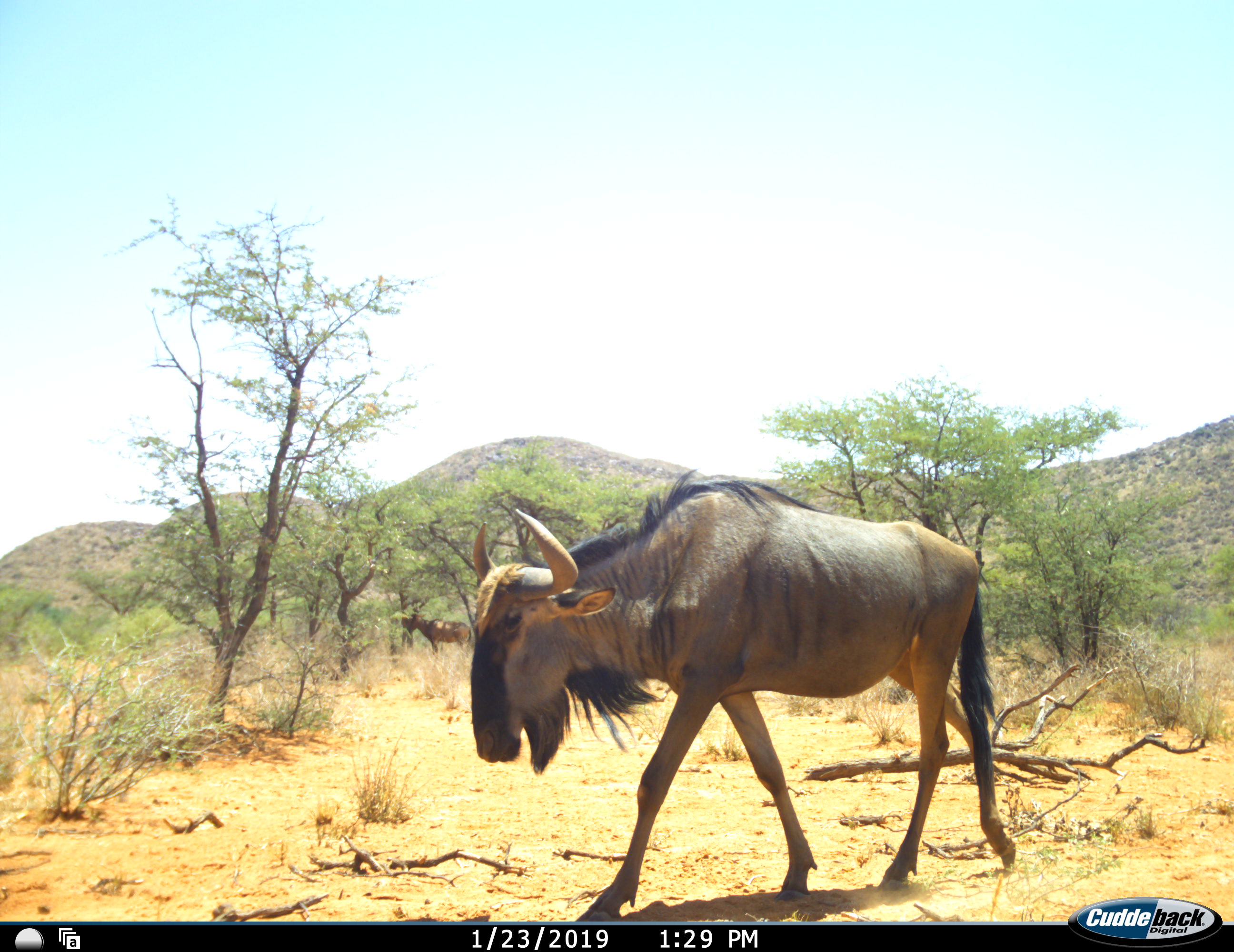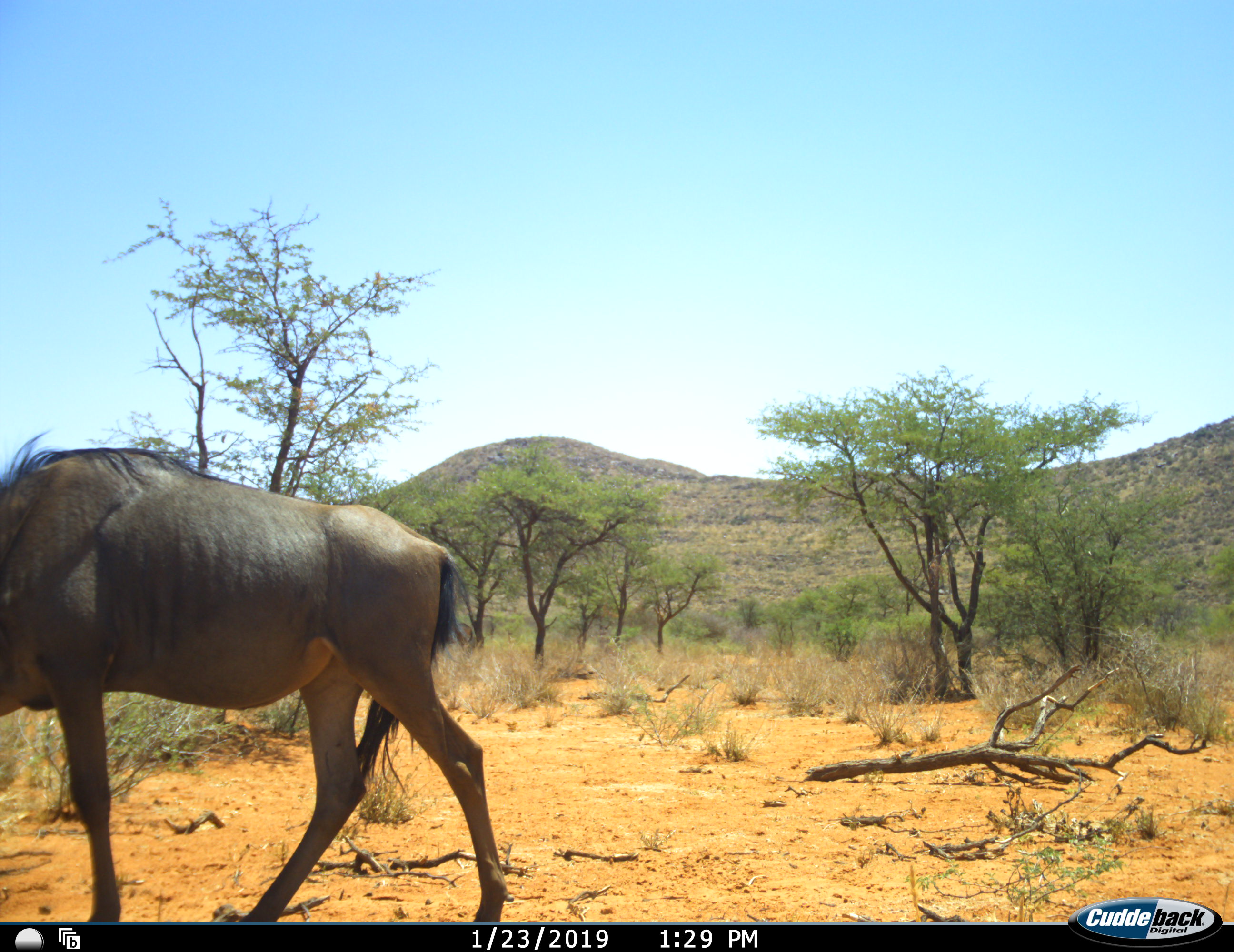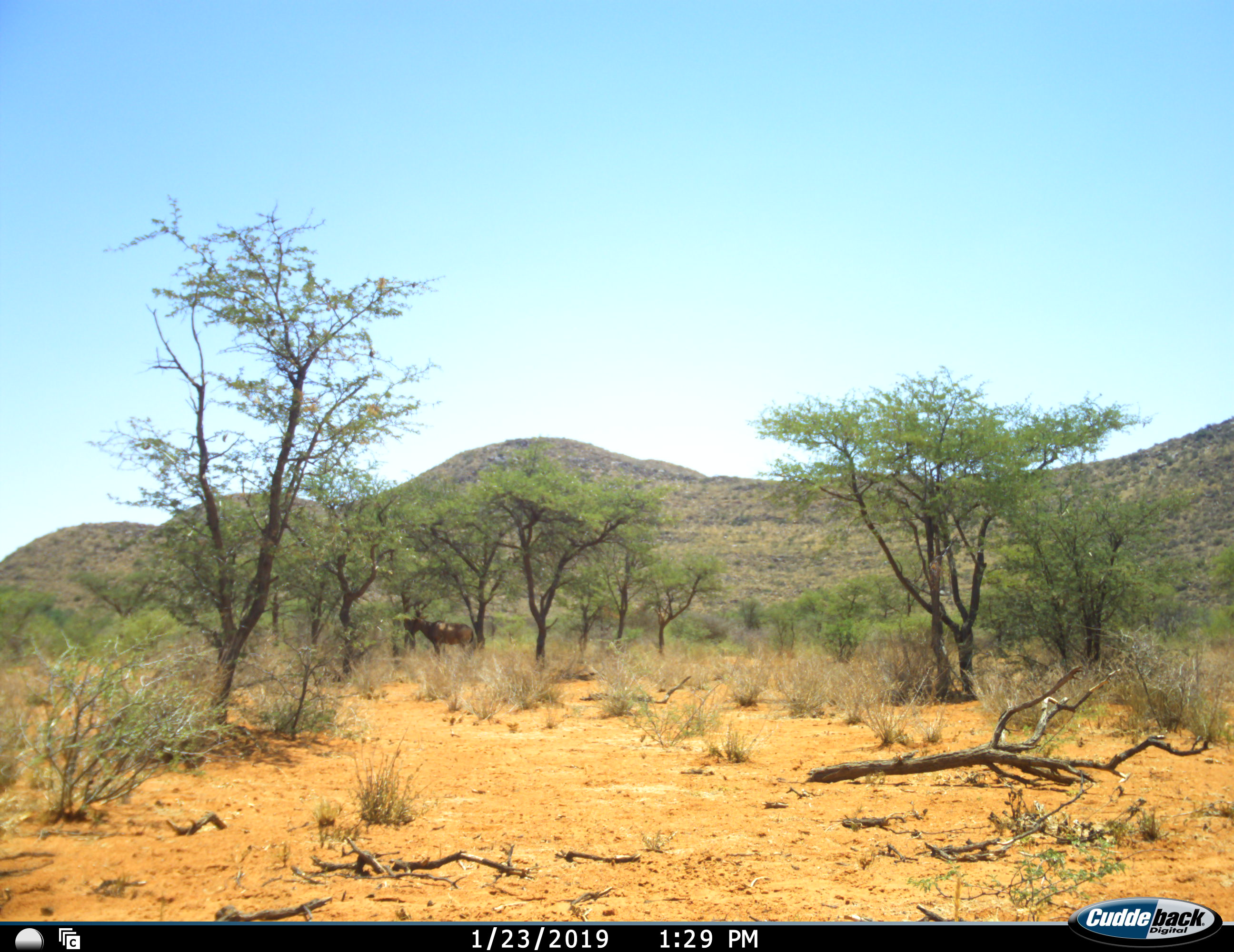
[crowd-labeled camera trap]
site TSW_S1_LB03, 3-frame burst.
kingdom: Animalia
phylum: Chordata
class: Mammalia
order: Artiodactyla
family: Bovidae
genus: Connochaetes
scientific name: Connochaetes taurinus taurinus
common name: blue wildebeest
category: wildebeestblue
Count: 1.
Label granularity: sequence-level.